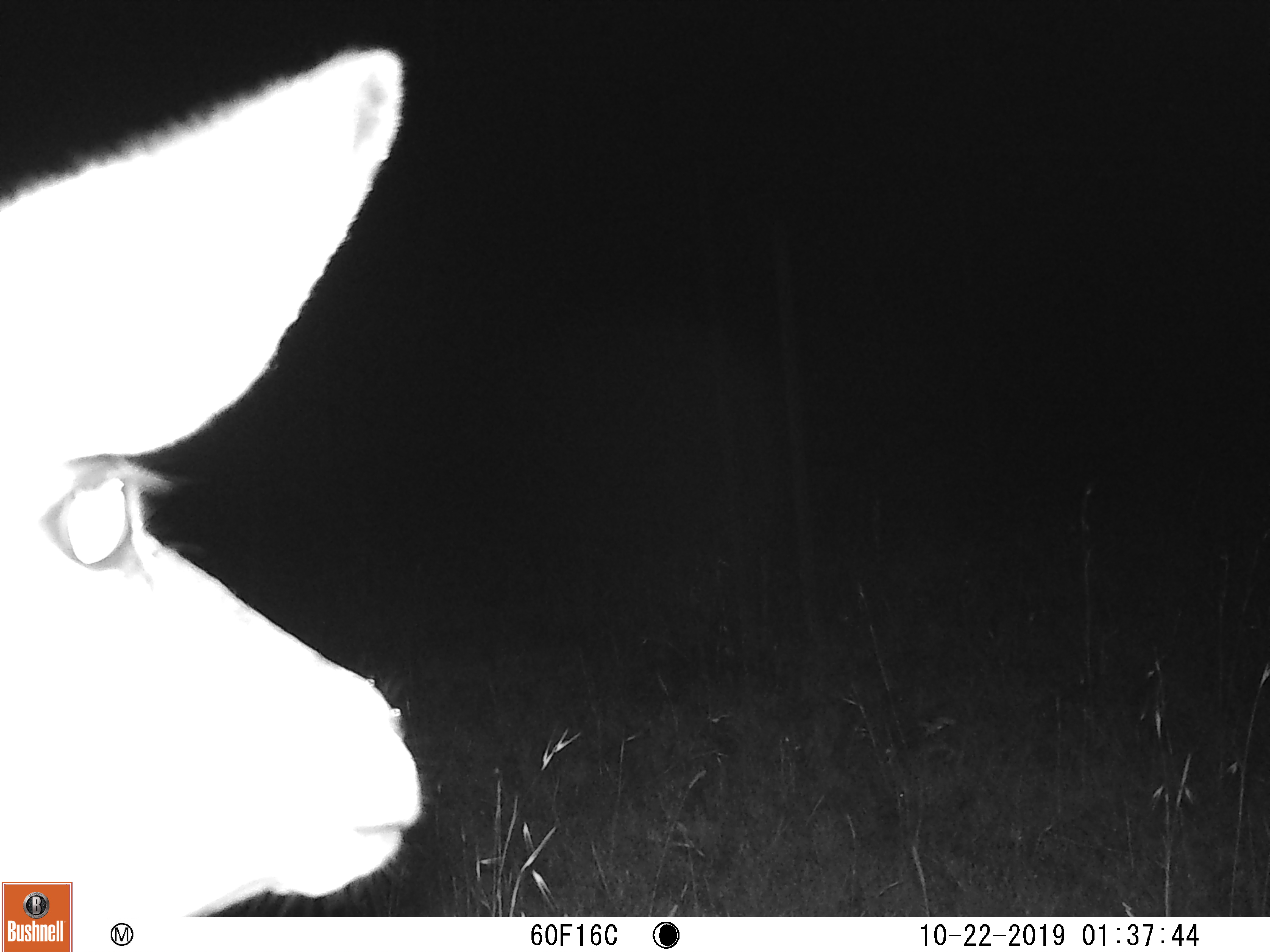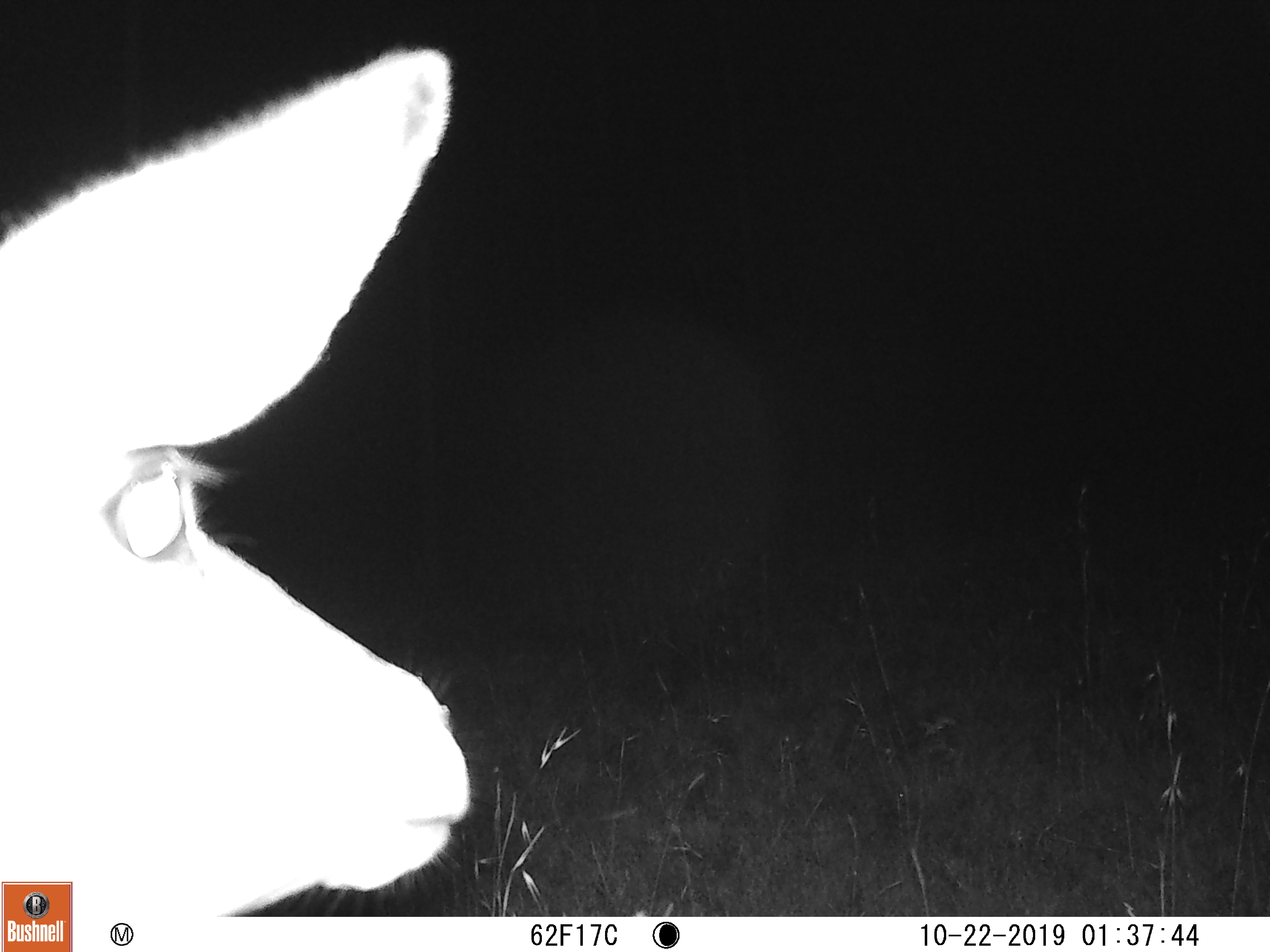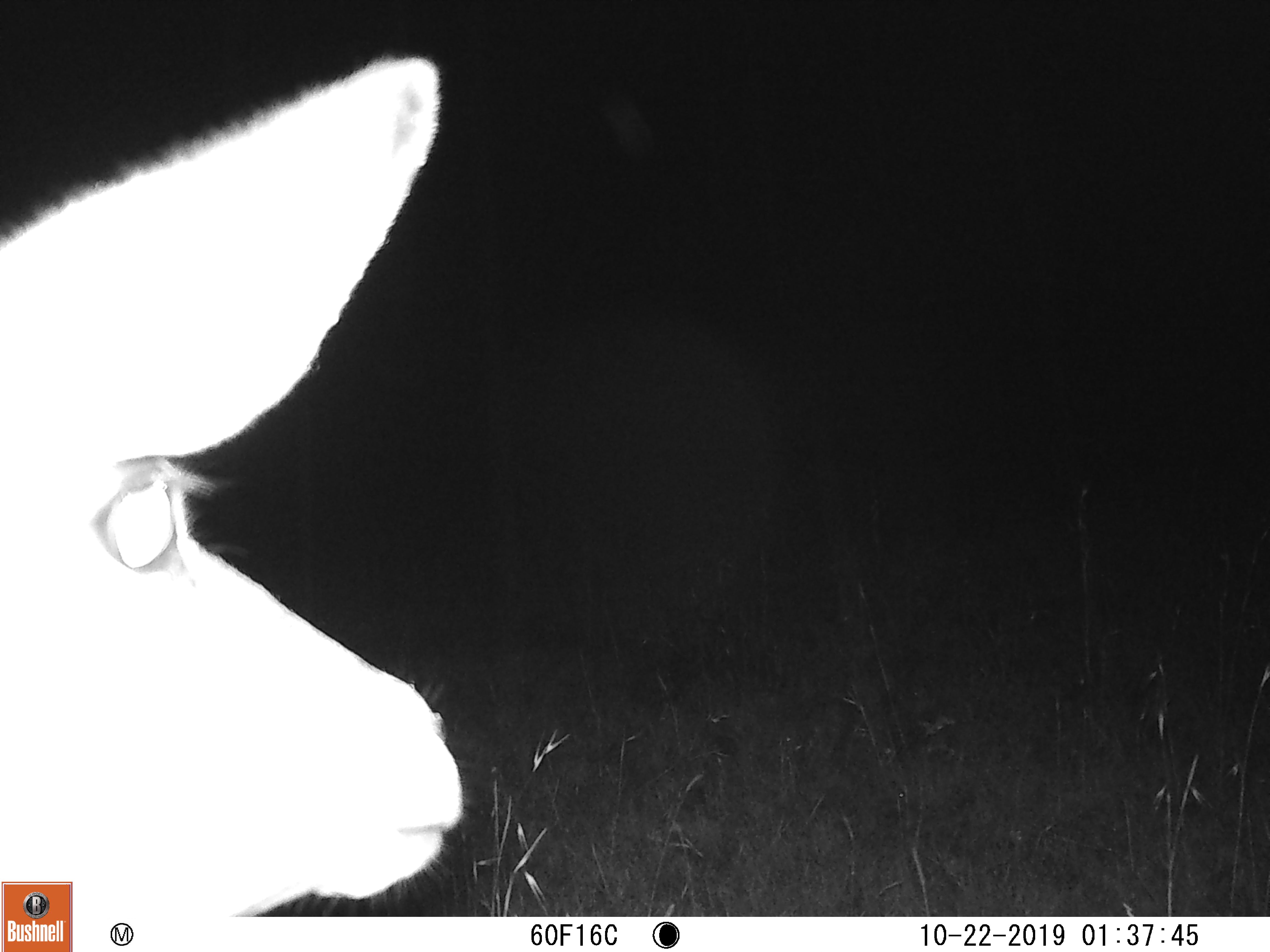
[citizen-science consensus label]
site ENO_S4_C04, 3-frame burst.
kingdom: Animalia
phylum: Chordata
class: Mammalia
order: Artiodactyla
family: Bovidae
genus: Aepyceros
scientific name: Aepyceros melampus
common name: impala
Impala (Aepyceros melampus), count 1. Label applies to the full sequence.